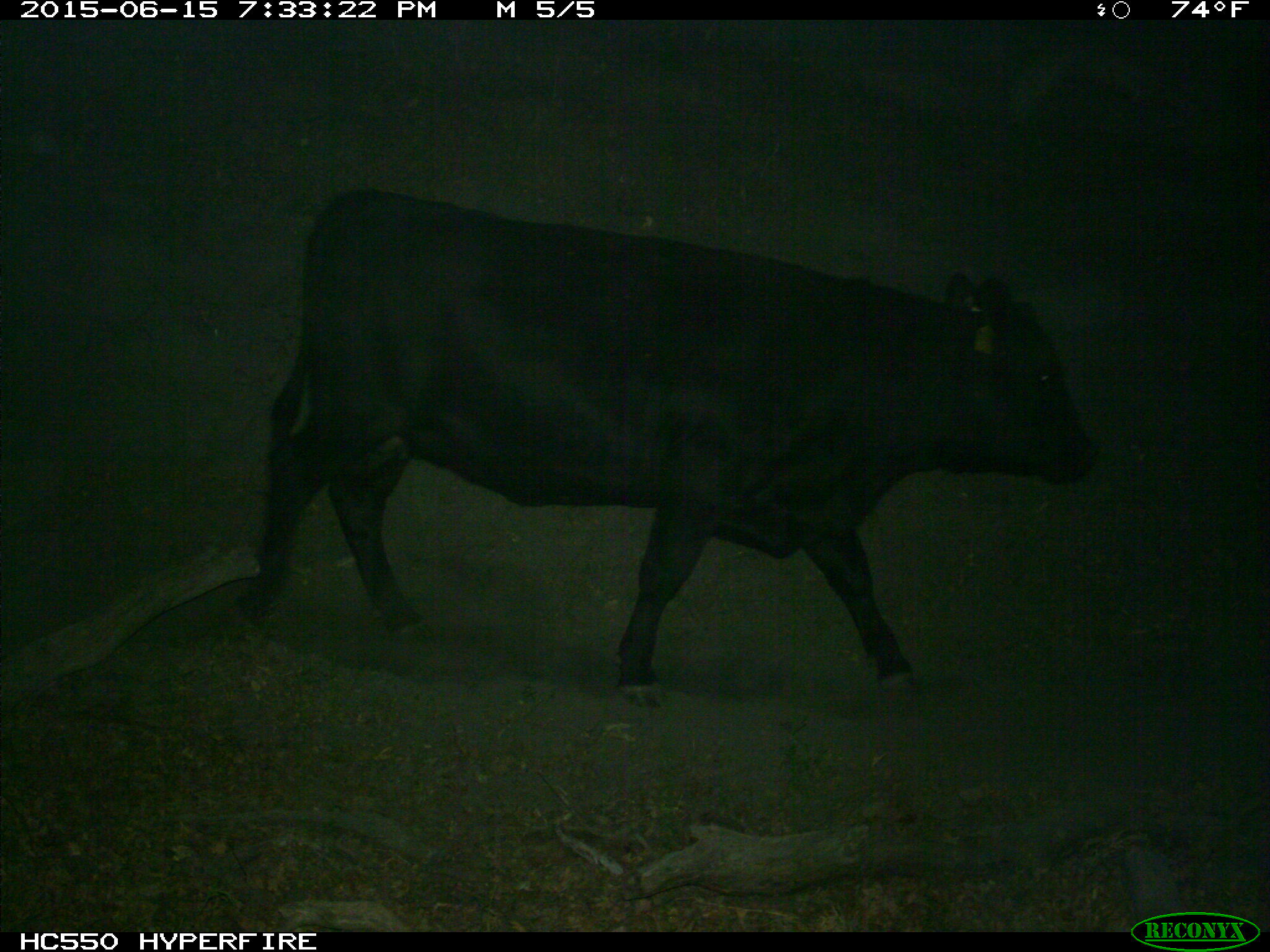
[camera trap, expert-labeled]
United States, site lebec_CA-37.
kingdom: Animalia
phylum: Chordata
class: Mammalia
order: Artiodactyla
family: Bovidae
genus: Bos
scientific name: Bos taurus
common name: domestic cow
Bos taurus (domestic cow).